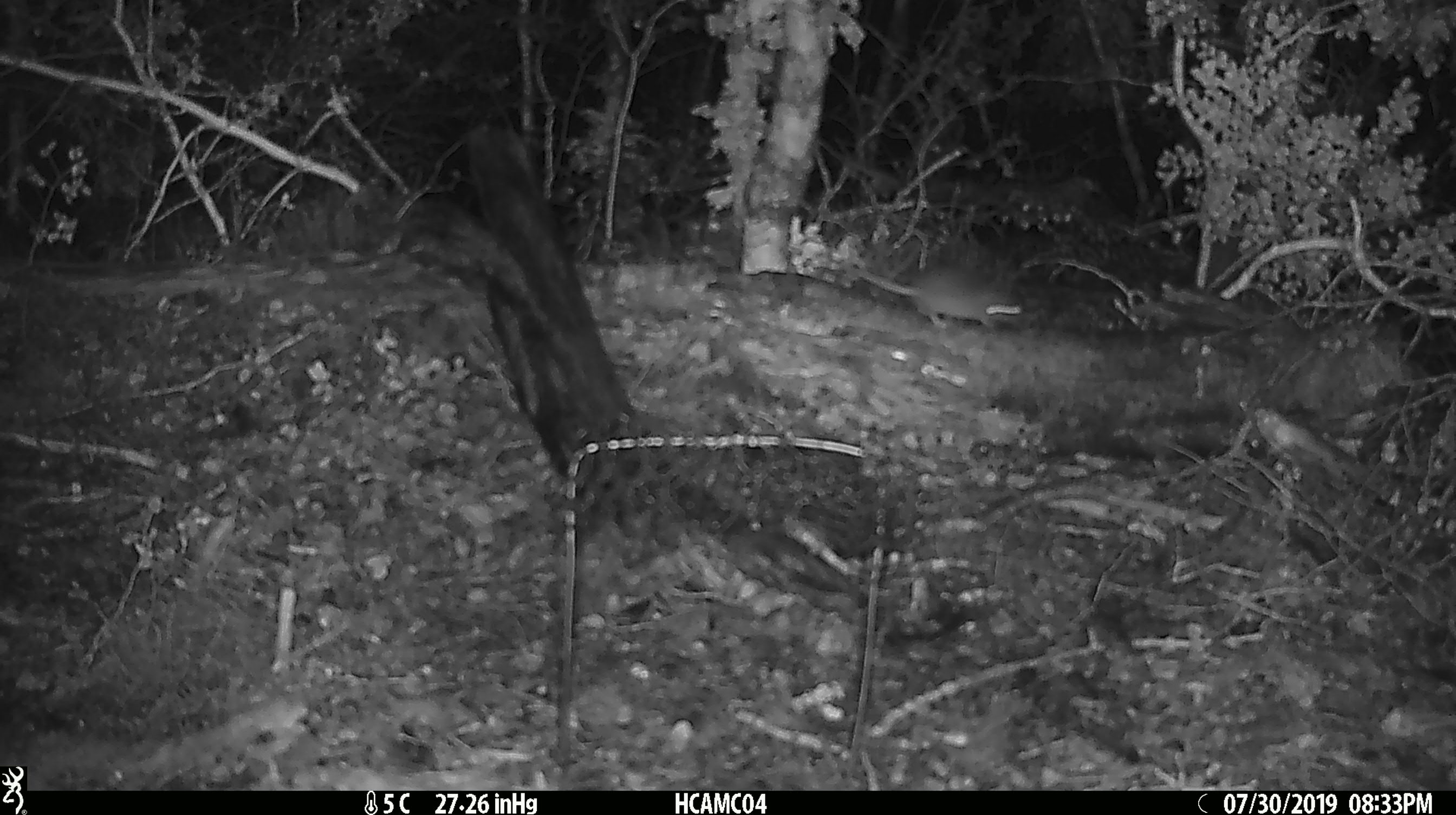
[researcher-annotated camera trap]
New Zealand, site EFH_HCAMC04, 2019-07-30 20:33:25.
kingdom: Animalia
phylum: Chordata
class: Mammalia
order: Rodentia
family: Muridae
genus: Mus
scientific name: Mus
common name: mouse